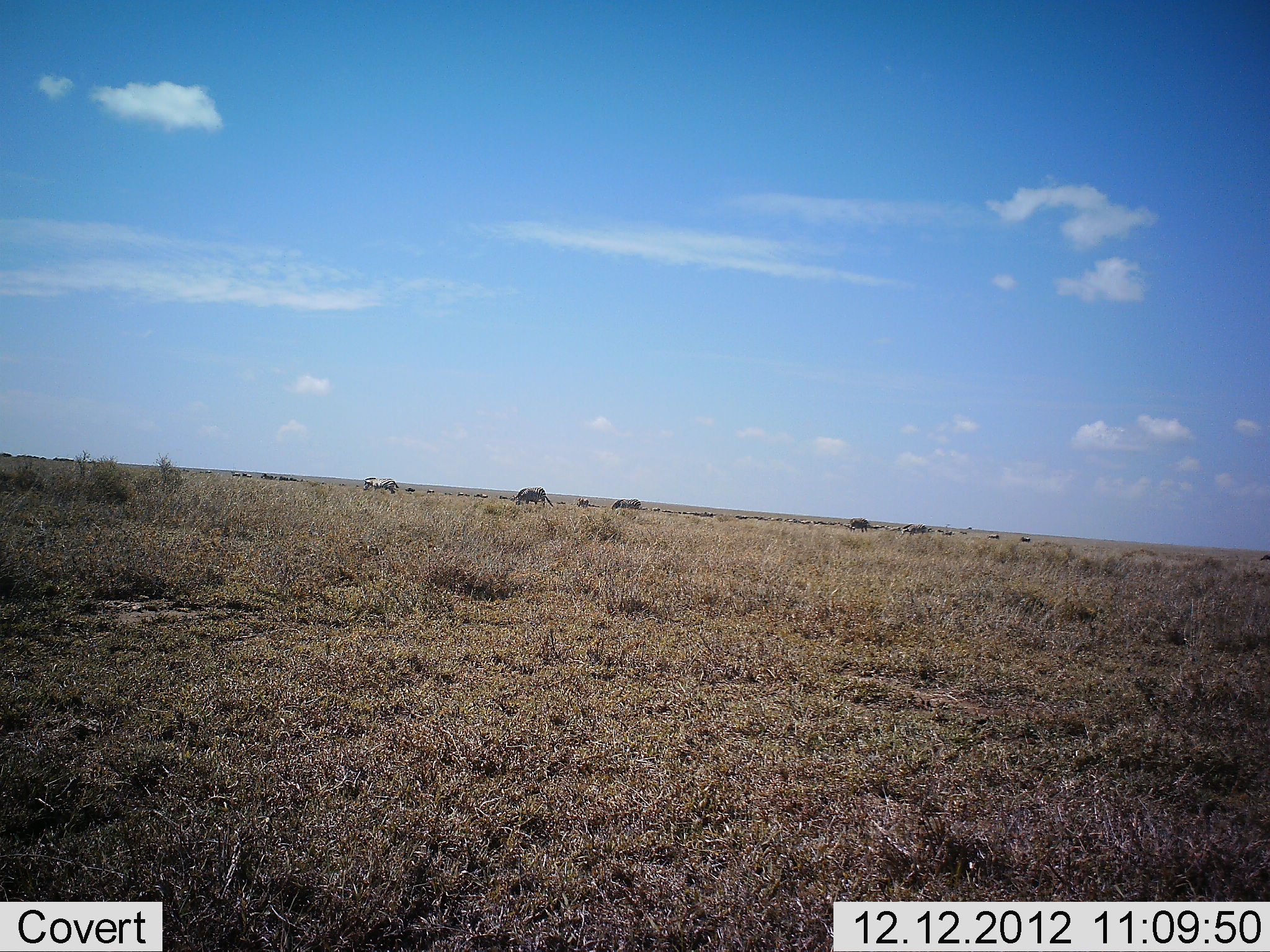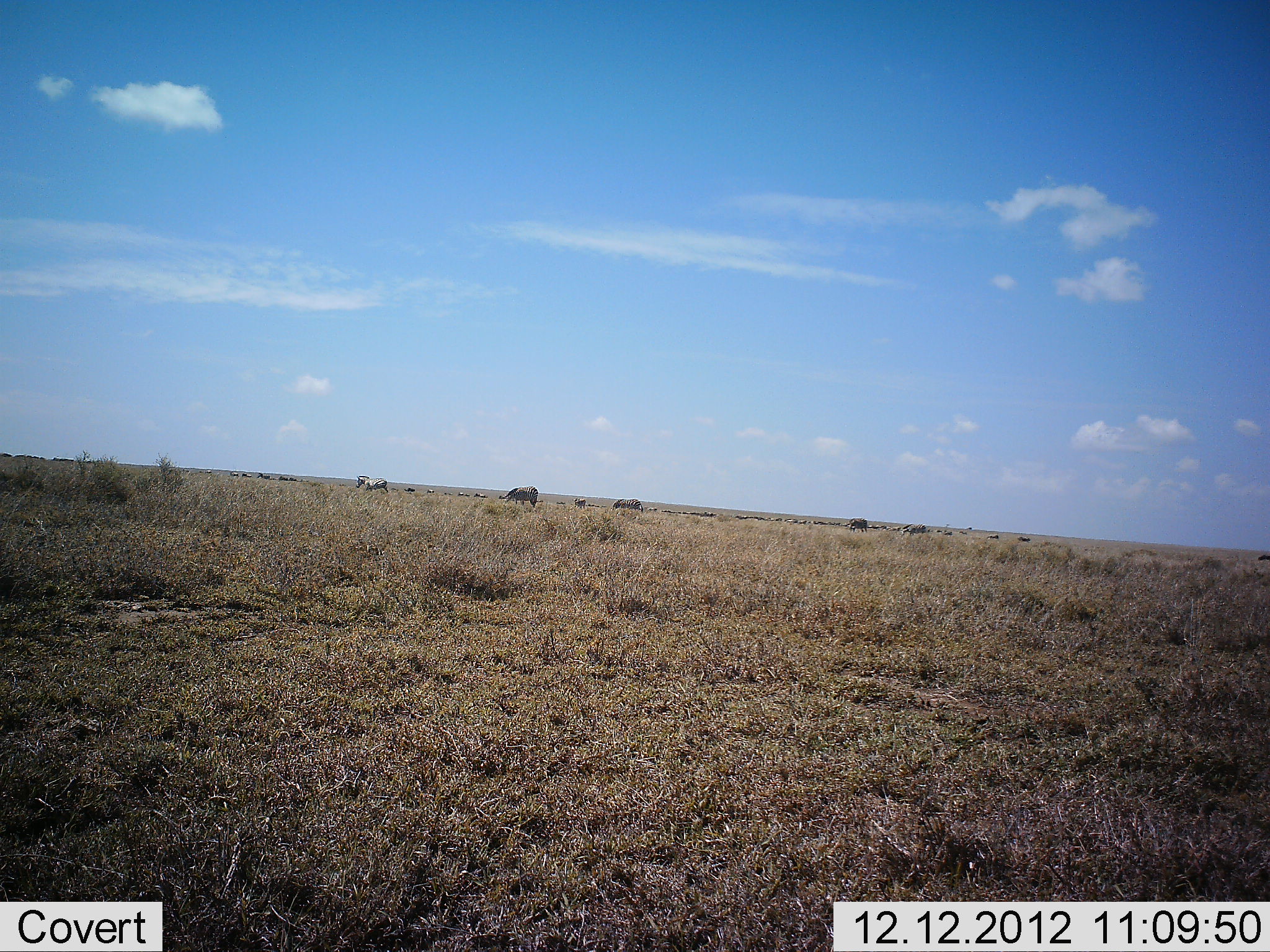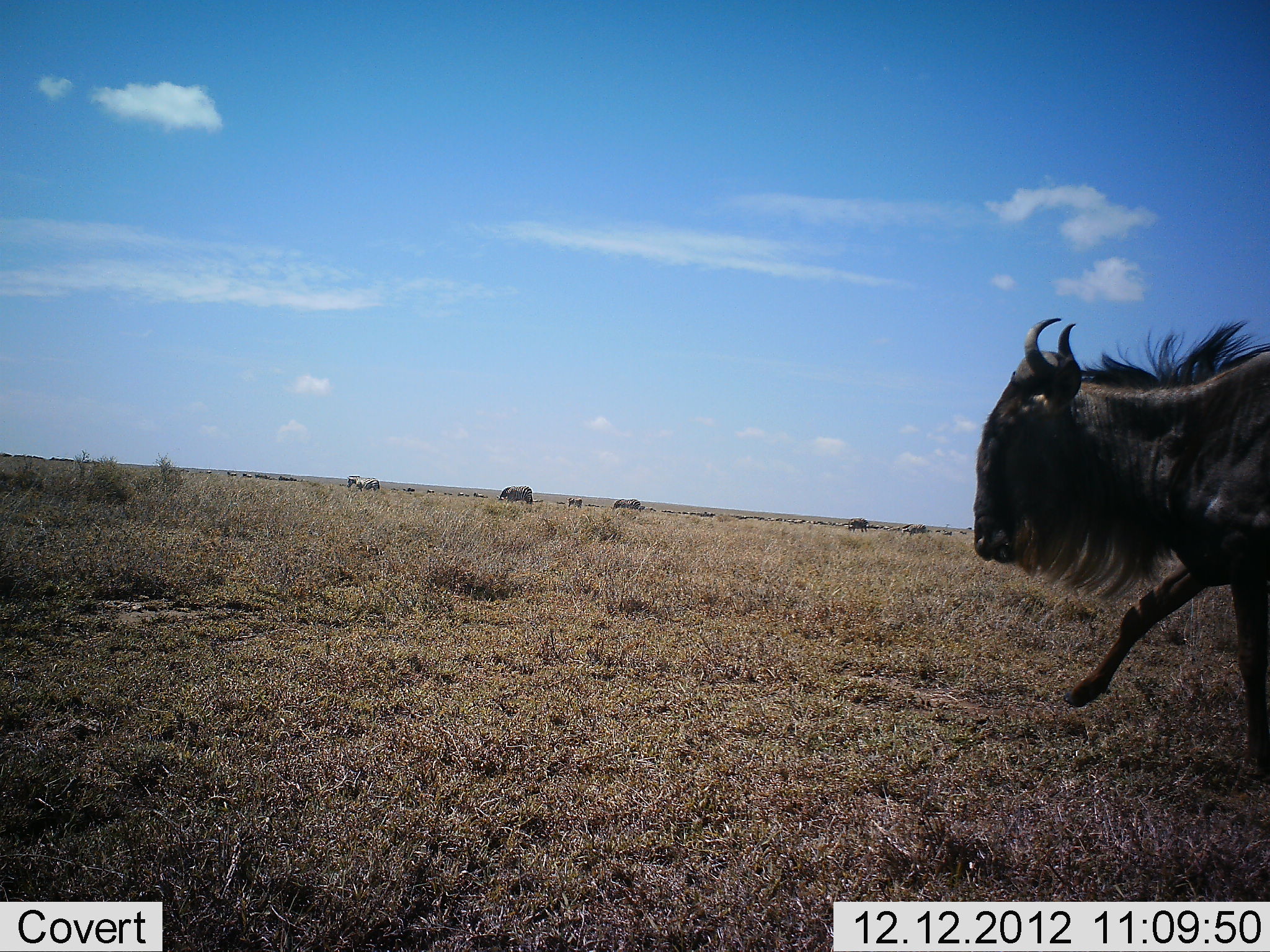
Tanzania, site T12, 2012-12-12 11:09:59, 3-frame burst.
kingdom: Animalia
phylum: Chordata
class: Mammalia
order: Artiodactyla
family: Bovidae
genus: Connochaetes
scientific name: Connochaetes taurinus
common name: blue wildebeest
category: wildebeest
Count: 7.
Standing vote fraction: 13%.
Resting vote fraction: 0%.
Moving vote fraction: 93%.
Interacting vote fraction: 7%.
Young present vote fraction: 0%.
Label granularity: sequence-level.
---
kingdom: Animalia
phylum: Chordata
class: Mammalia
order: Perissodactyla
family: Equidae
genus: Equus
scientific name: Equus quagga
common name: plains zebra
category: zebra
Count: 1.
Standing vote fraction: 10%.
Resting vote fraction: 0%.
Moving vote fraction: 100%.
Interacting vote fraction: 0%.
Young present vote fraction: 0%.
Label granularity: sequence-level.